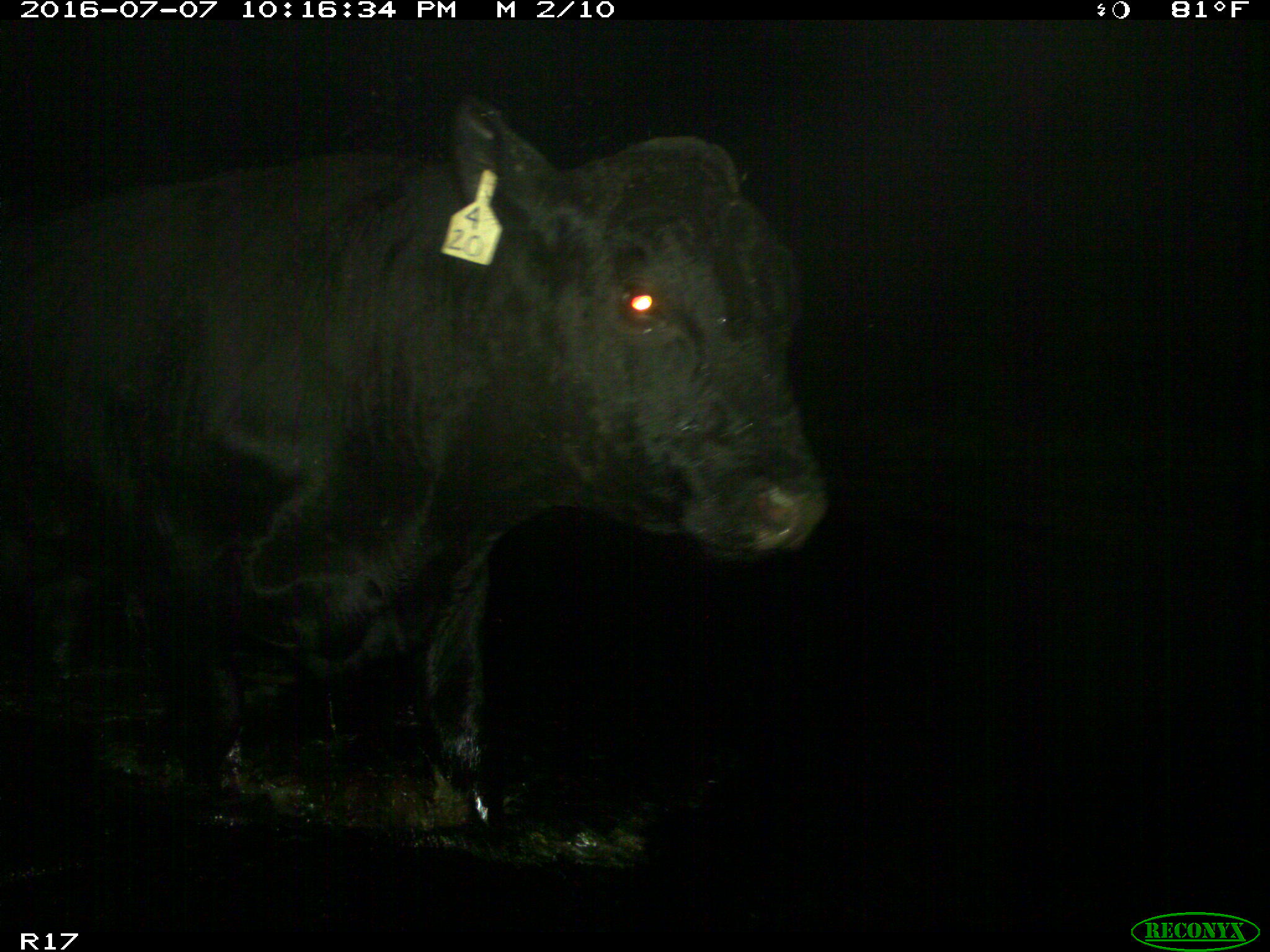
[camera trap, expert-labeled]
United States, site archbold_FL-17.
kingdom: Animalia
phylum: Chordata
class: Mammalia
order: Artiodactyla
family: Bovidae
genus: Bos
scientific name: Bos taurus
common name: domestic cow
Bos taurus (domestic cow).